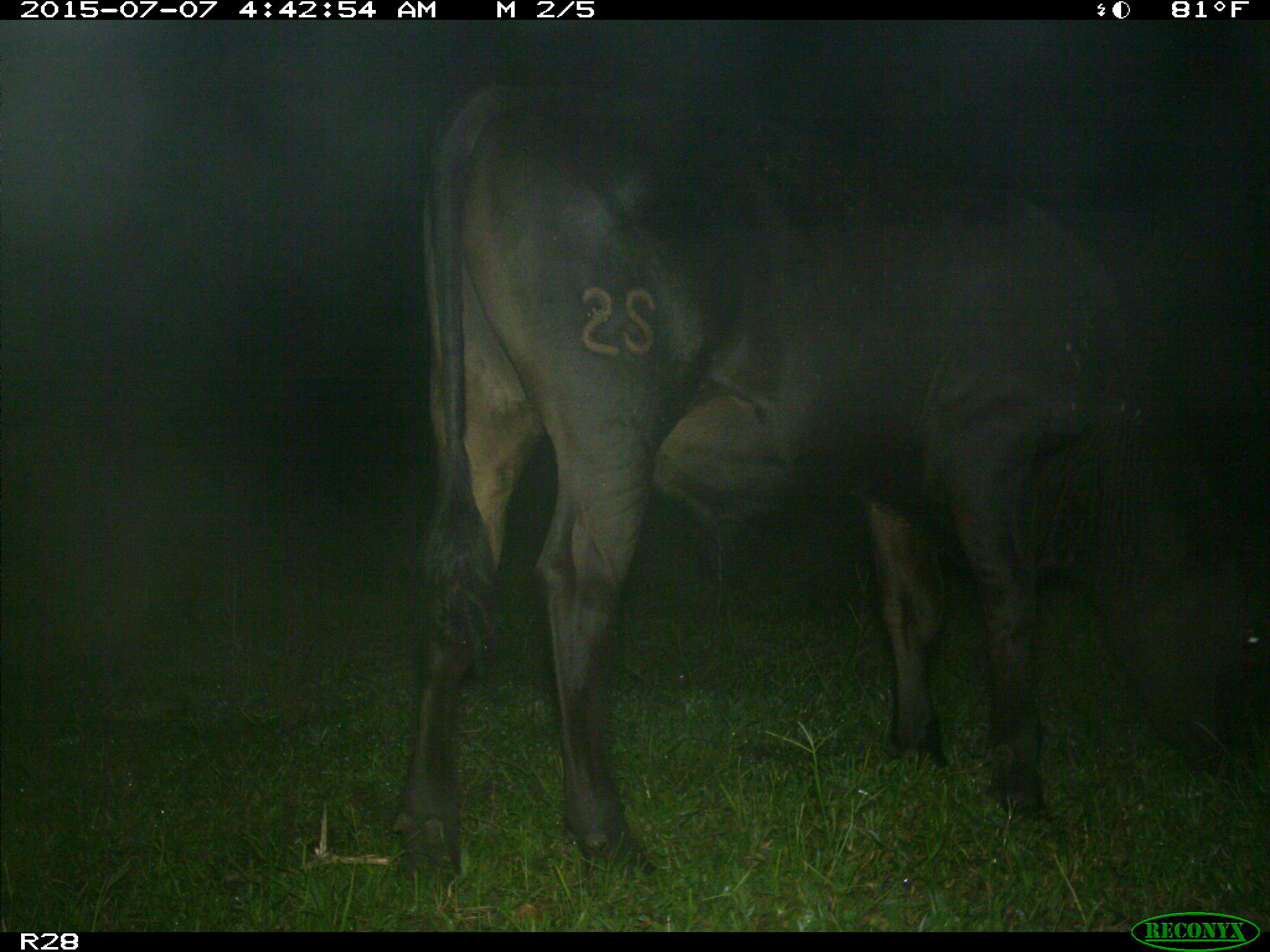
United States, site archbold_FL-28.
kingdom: Animalia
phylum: Chordata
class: Mammalia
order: Artiodactyla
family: Bovidae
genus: Bos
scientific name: Bos taurus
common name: domestic cow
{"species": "Bos taurus (domestic cow)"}